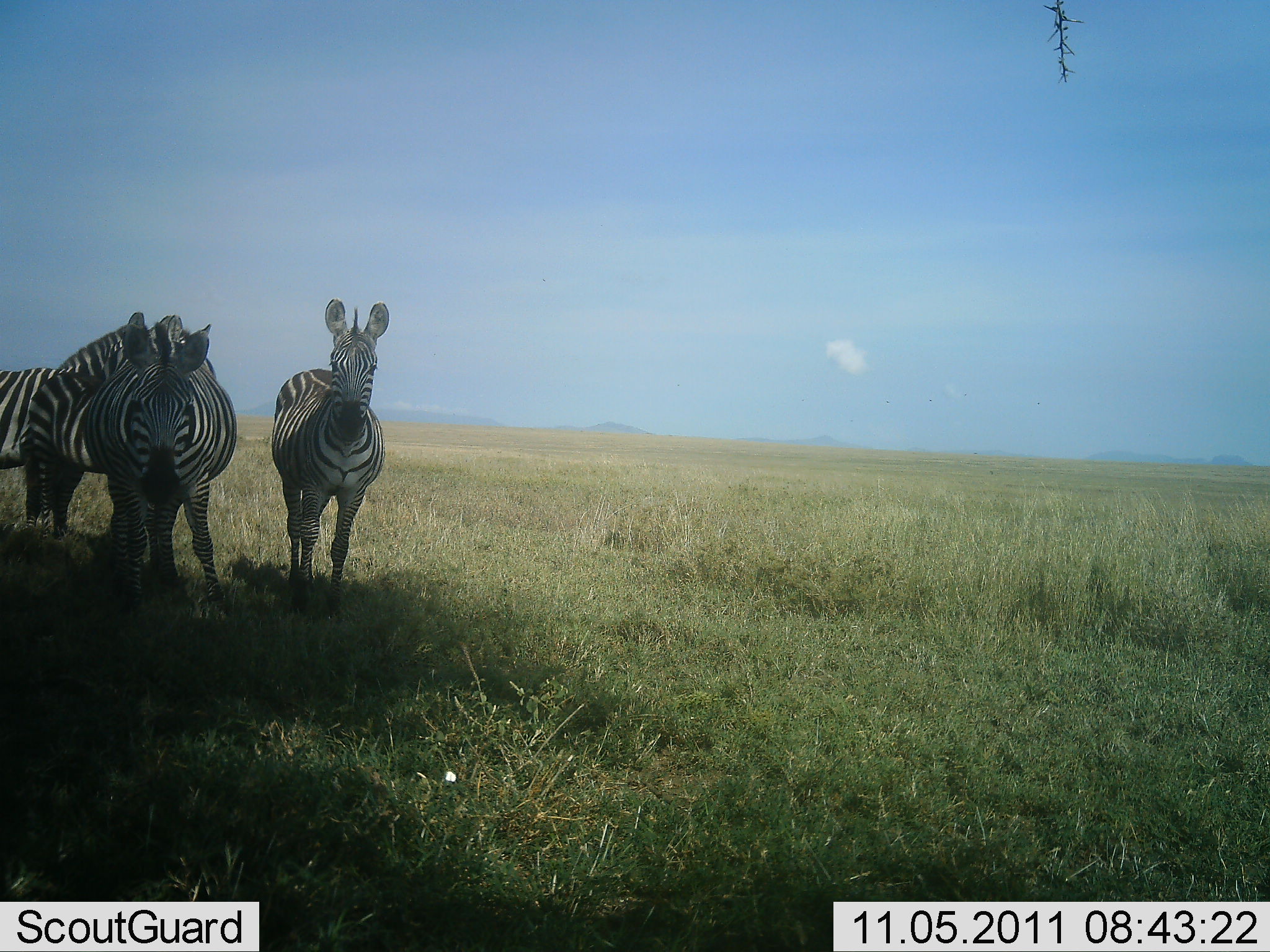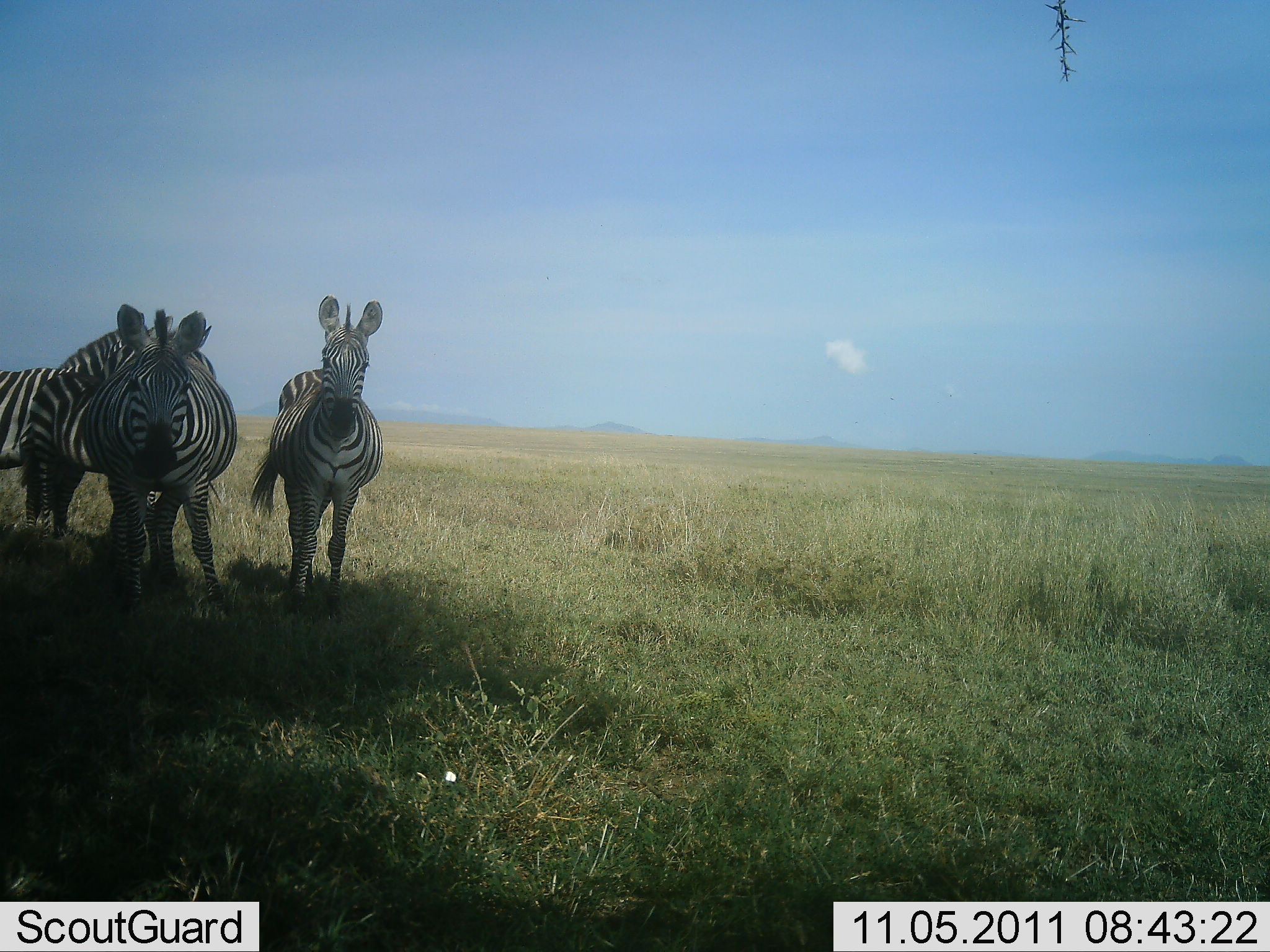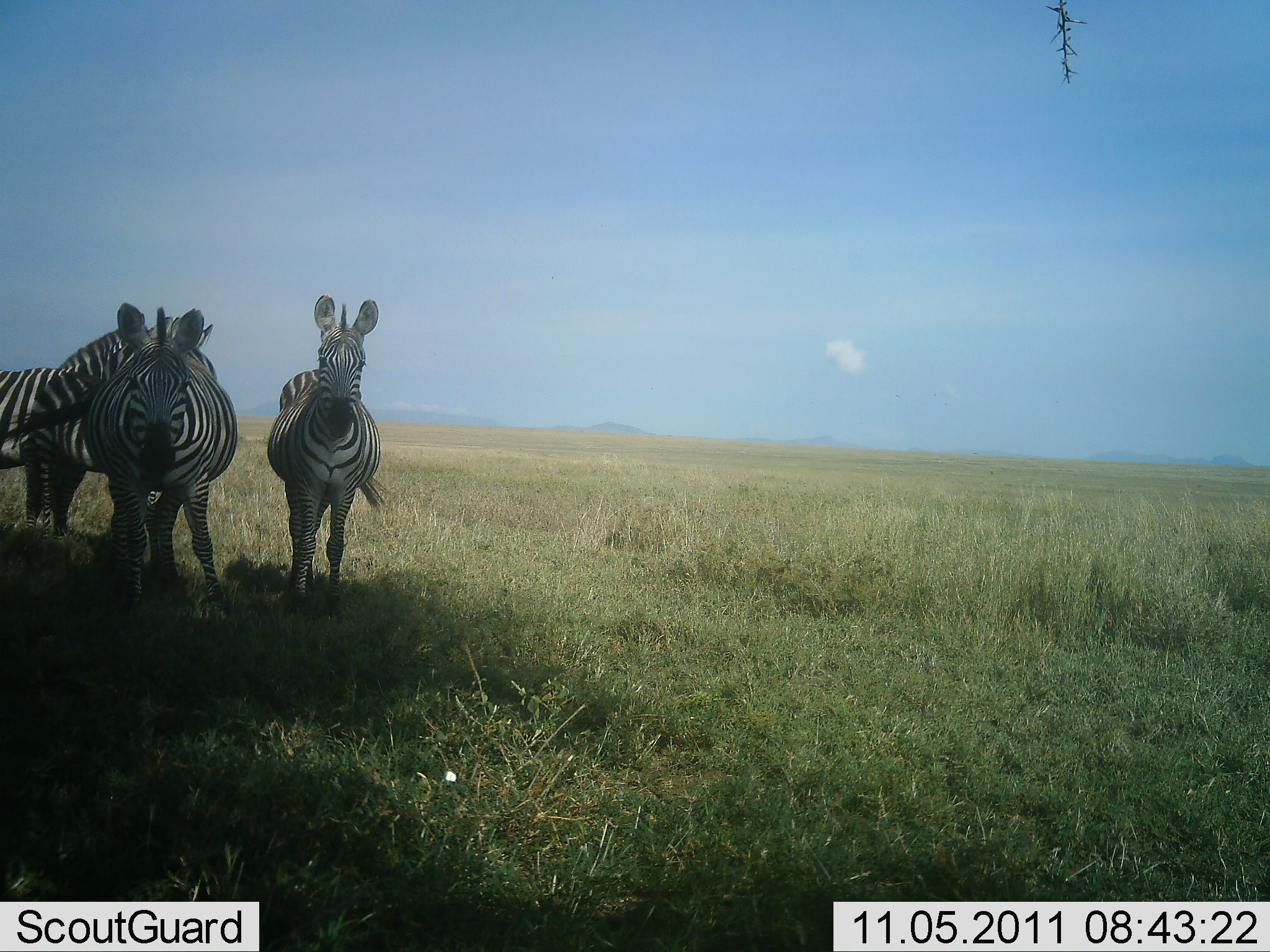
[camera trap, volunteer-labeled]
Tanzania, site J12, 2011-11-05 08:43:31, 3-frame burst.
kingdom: Animalia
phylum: Chordata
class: Mammalia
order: Perissodactyla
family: Equidae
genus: Equus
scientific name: Equus quagga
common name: plains zebra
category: zebra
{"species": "zebra (plains zebra) (Equus quagga)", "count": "3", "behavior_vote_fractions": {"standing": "100%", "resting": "9%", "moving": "9%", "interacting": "0%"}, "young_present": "0%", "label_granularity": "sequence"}